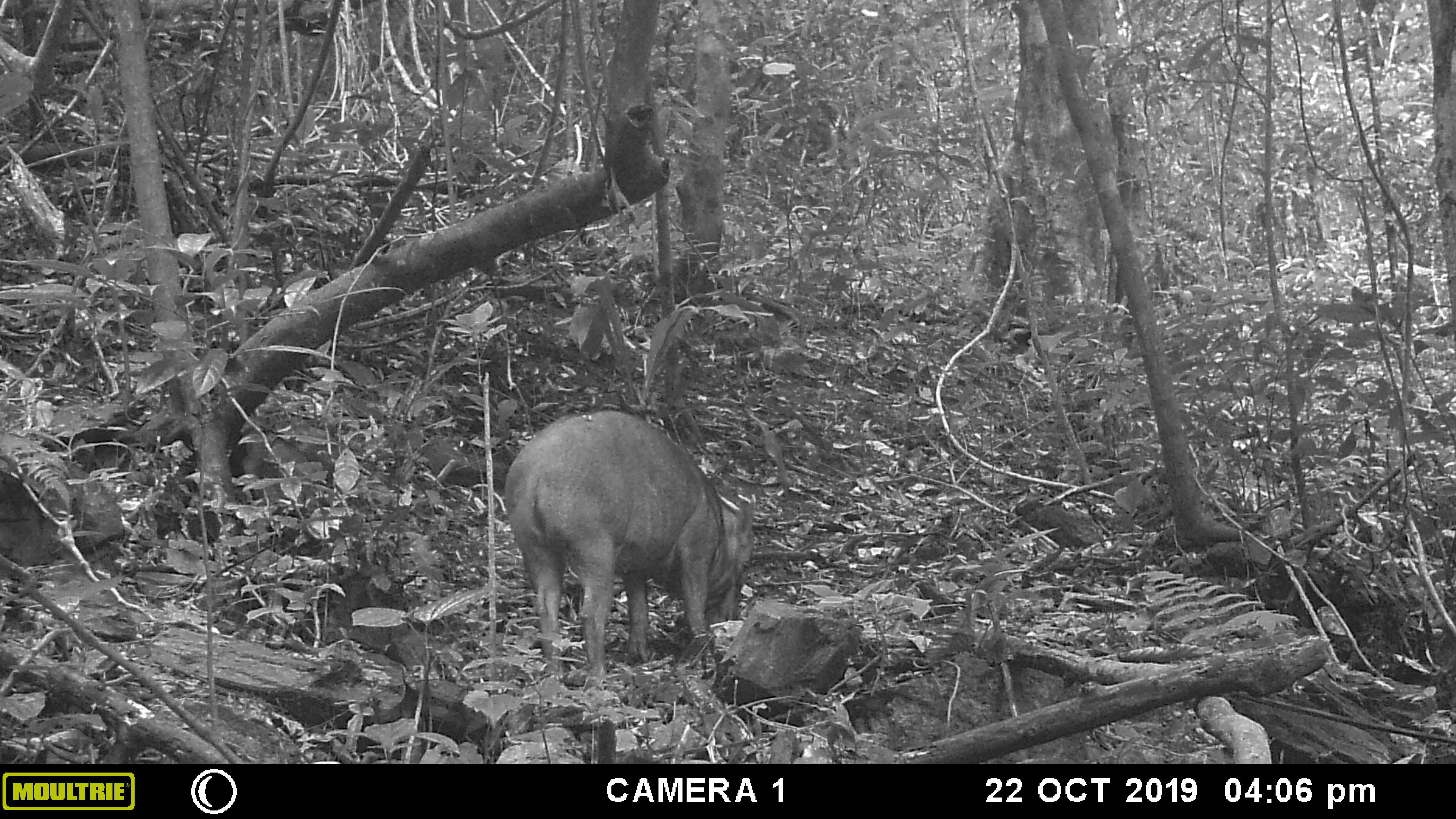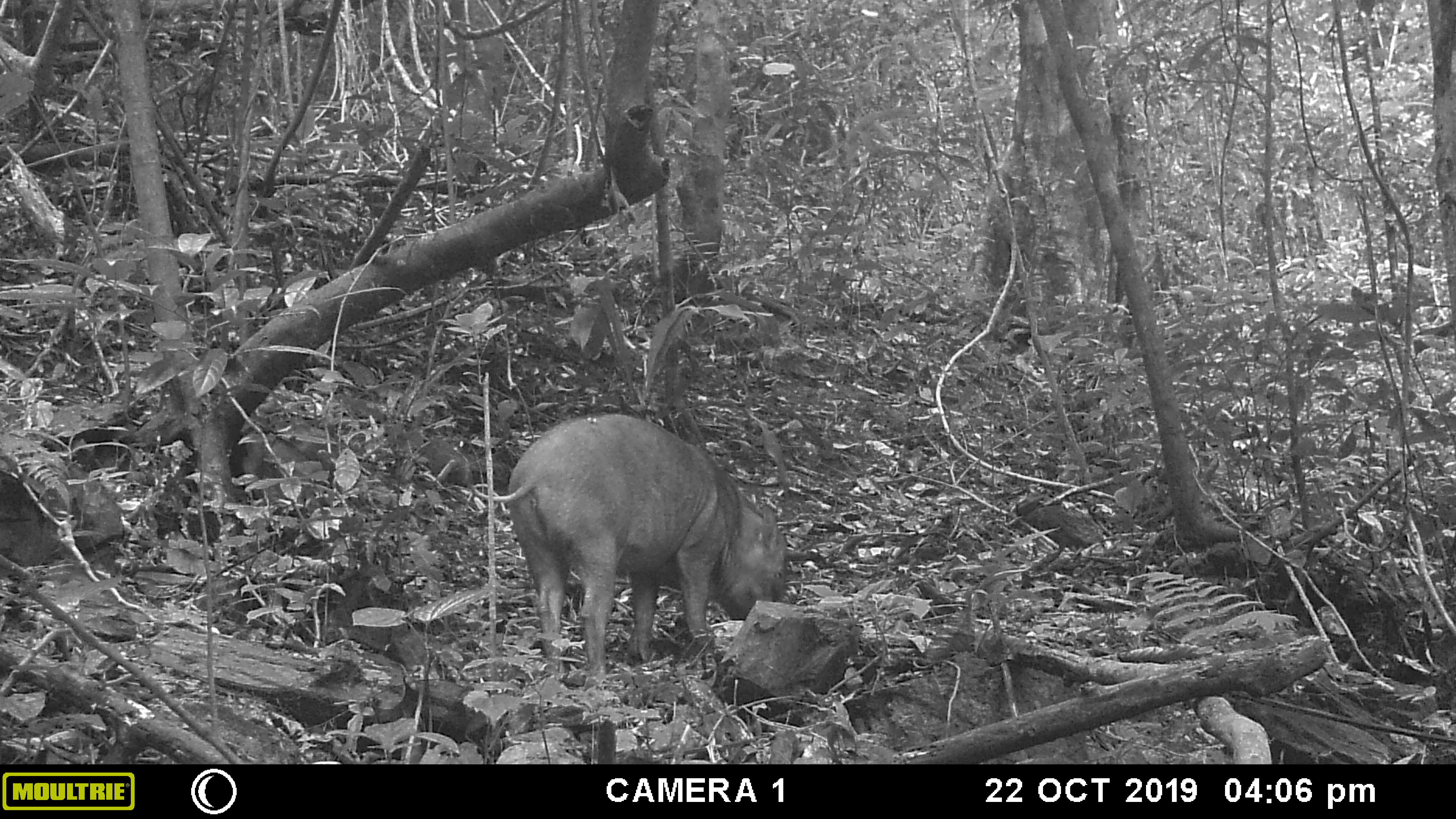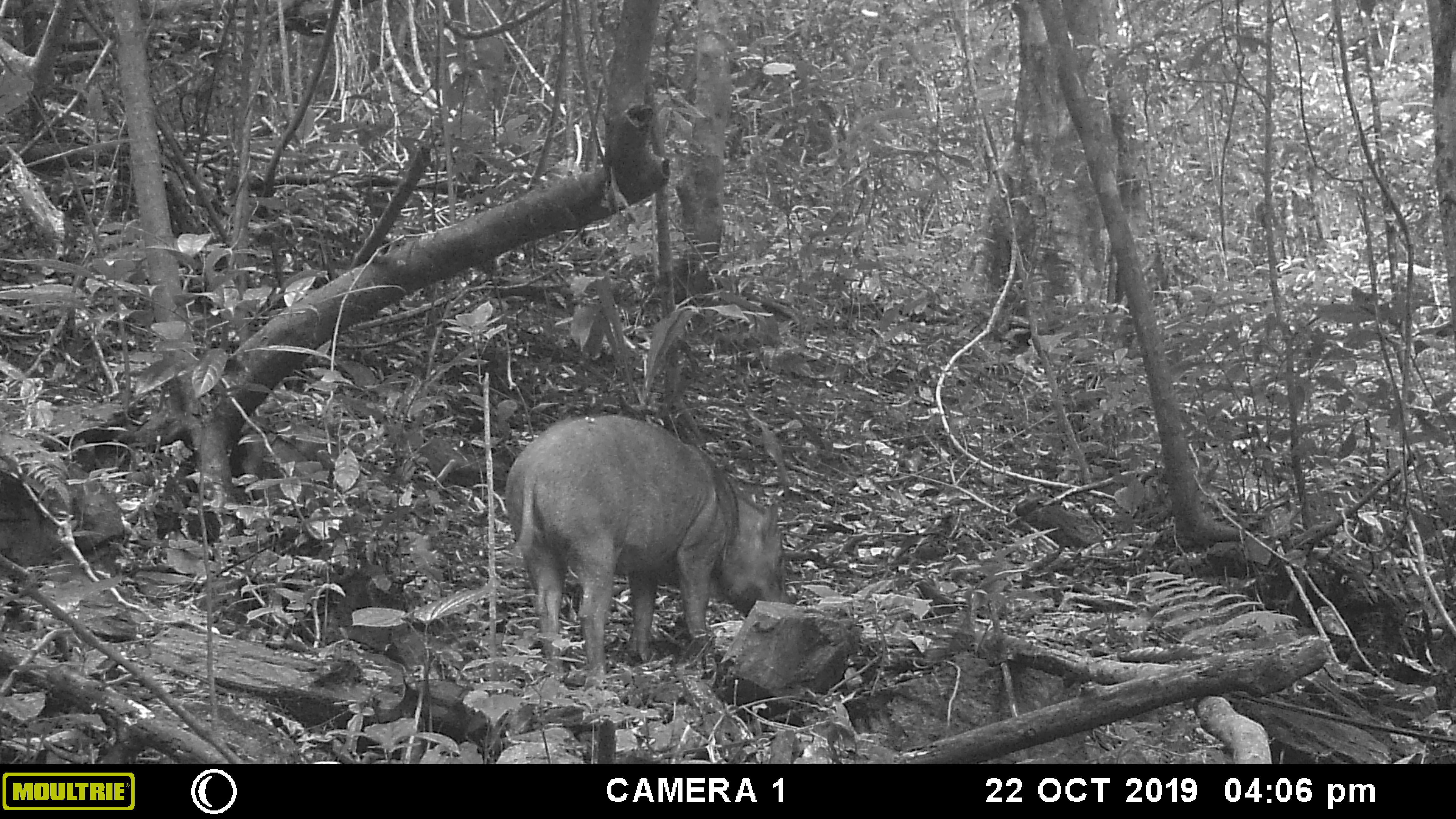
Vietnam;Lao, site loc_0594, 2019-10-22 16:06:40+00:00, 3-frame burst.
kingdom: Animalia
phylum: Chordata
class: Mammalia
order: Artiodactyla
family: Suidae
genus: Sus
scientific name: Sus scrofa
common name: eurasian wild pig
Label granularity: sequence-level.